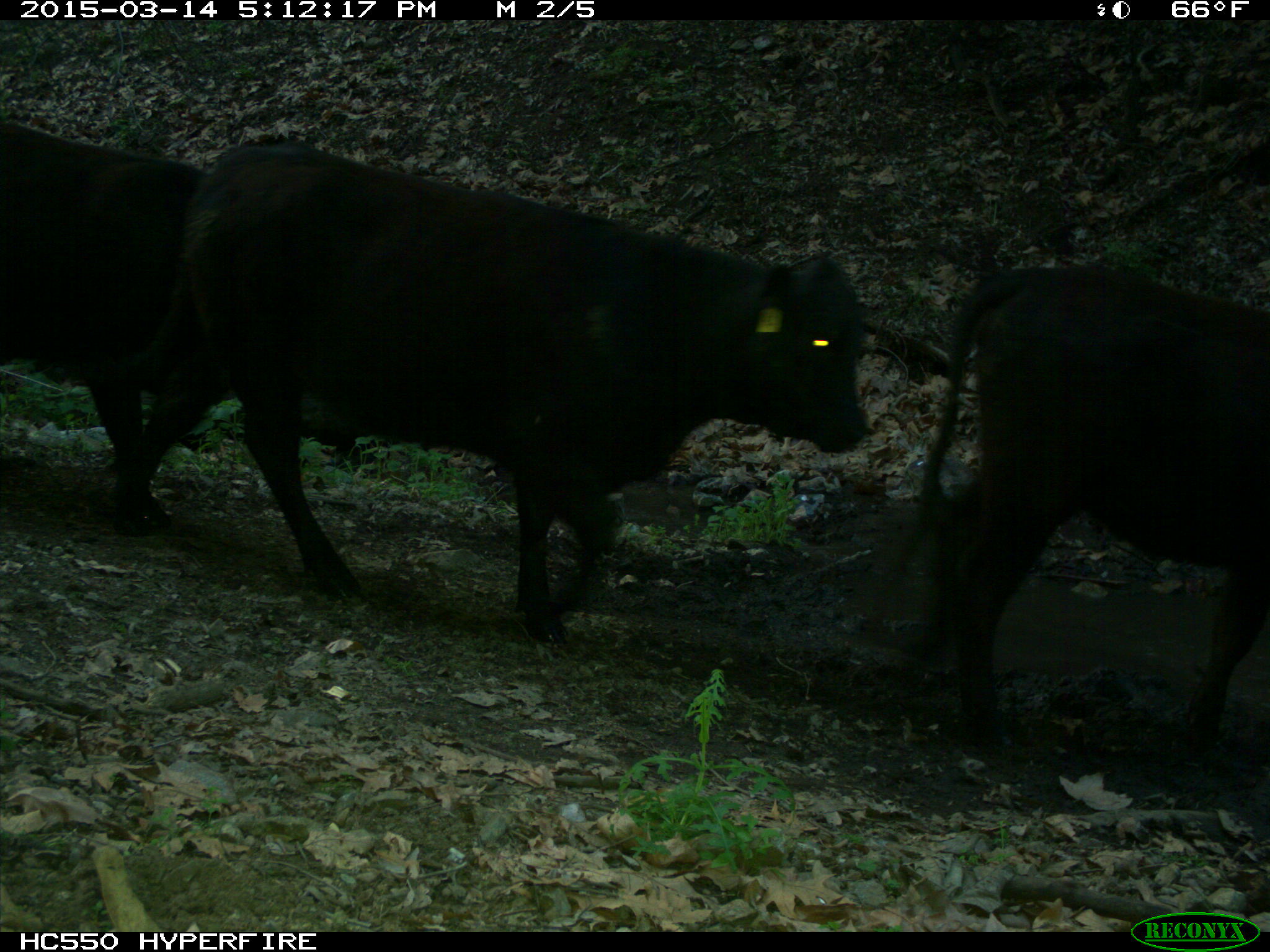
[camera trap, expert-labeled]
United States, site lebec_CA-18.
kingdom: Animalia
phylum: Chordata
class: Mammalia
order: Artiodactyla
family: Bovidae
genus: Bos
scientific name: Bos taurus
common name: domestic cow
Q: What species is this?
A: Bos taurus (domestic cow).